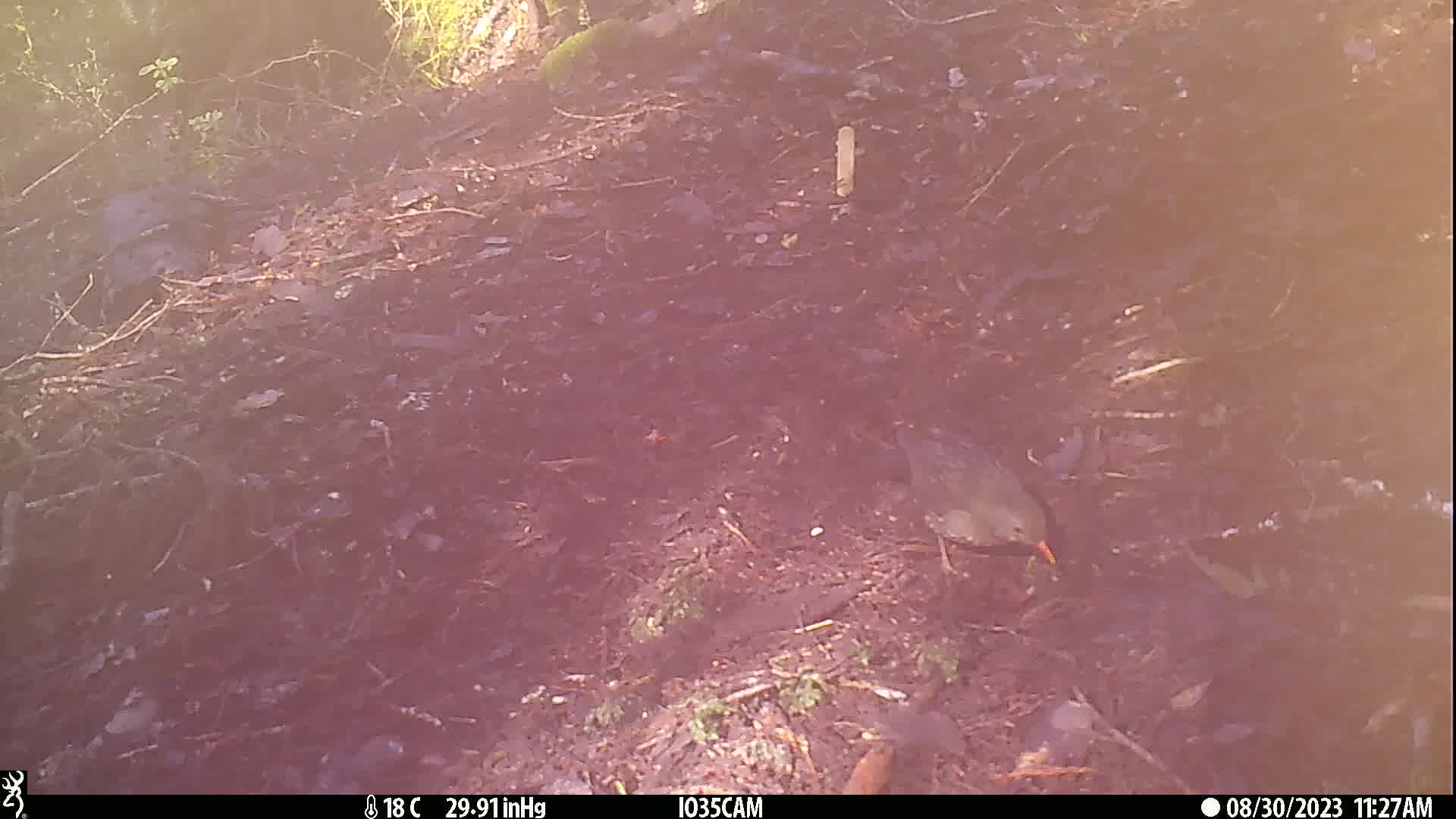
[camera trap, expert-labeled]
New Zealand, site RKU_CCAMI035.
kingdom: Animalia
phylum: Chordata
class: Aves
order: Passeriformes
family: Turdidae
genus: Turdus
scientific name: Turdus merula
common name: eurasian blackbird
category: blackbird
Blackbird (eurasian blackbird) (Turdus merula).